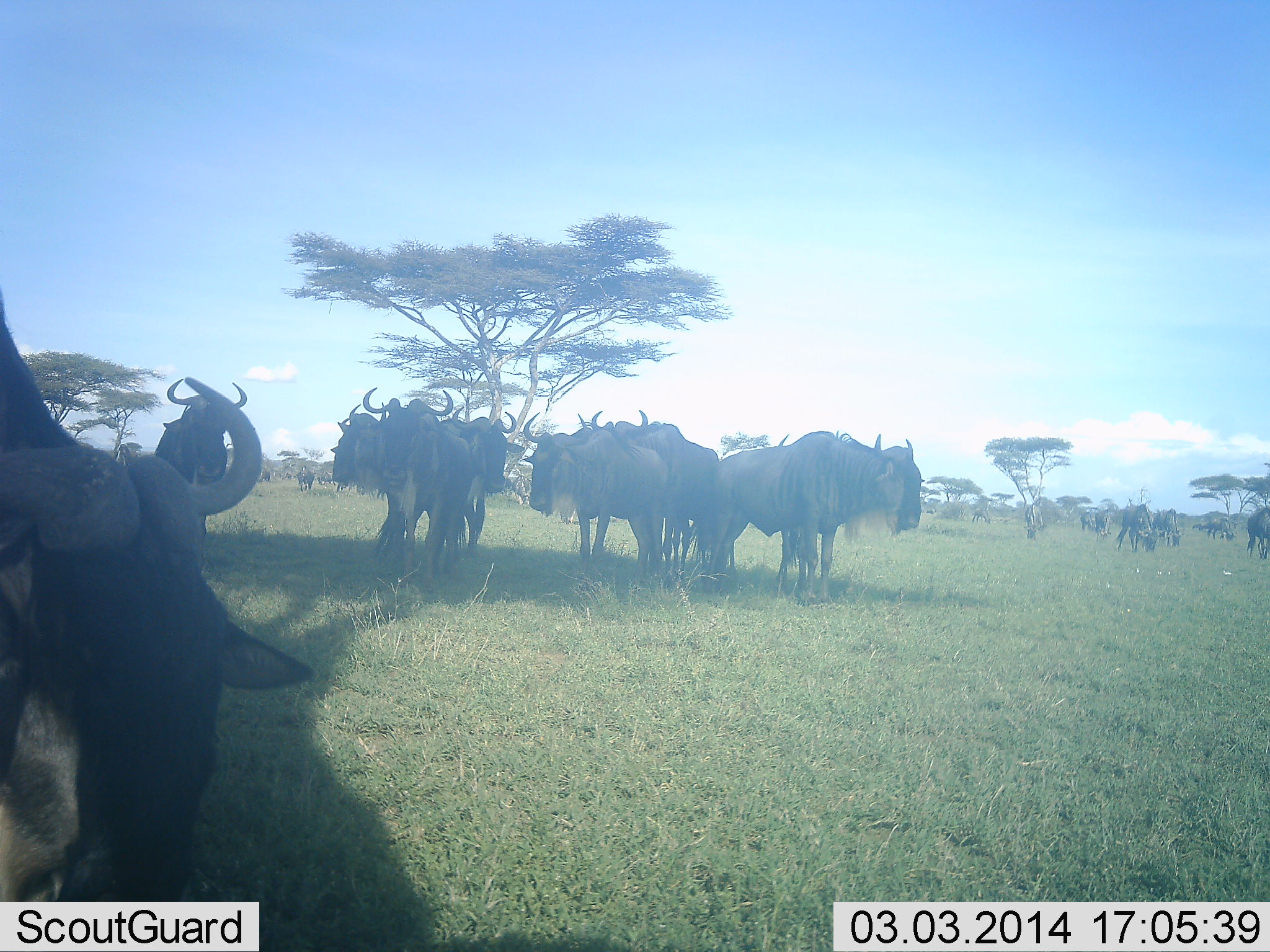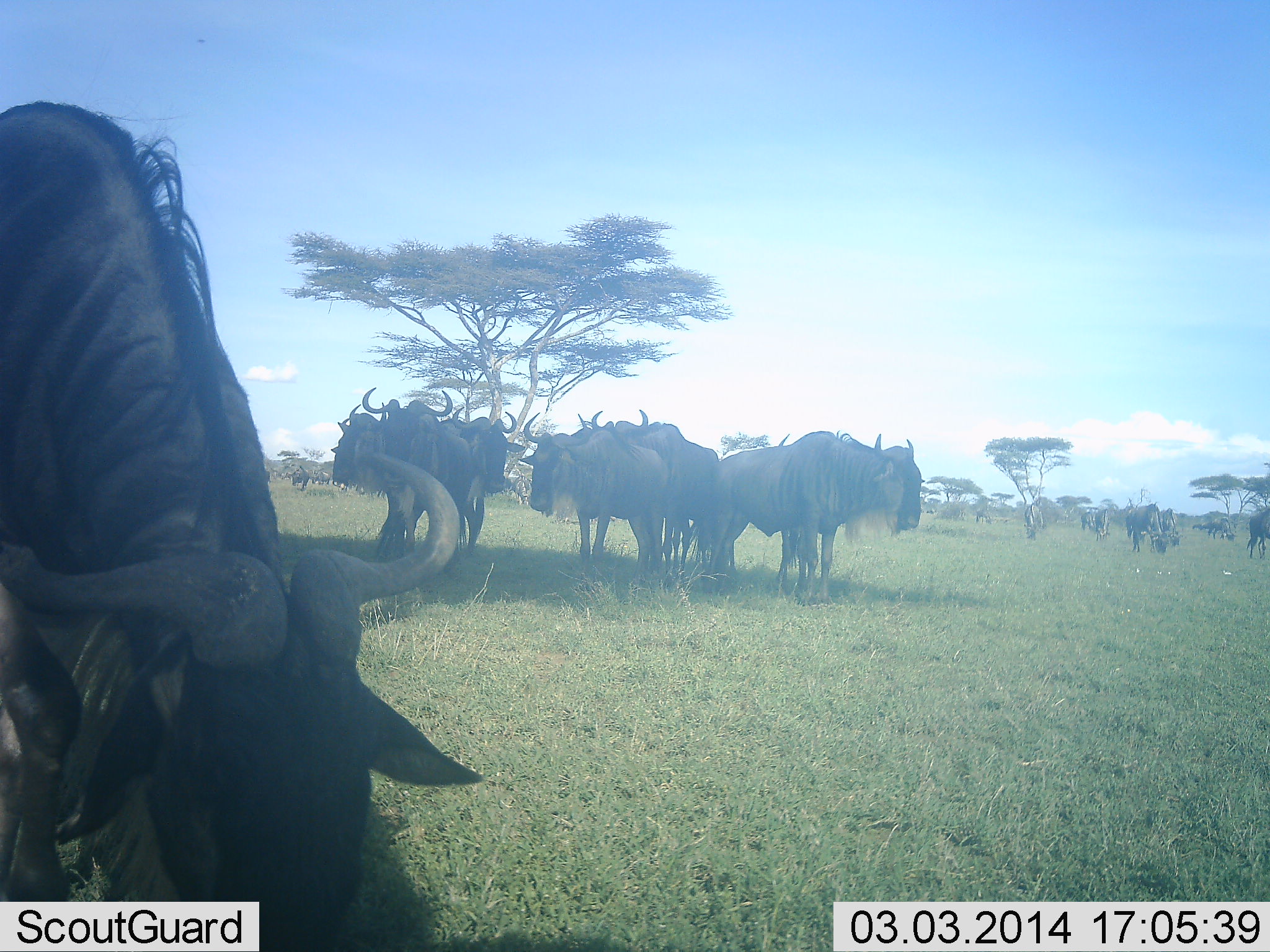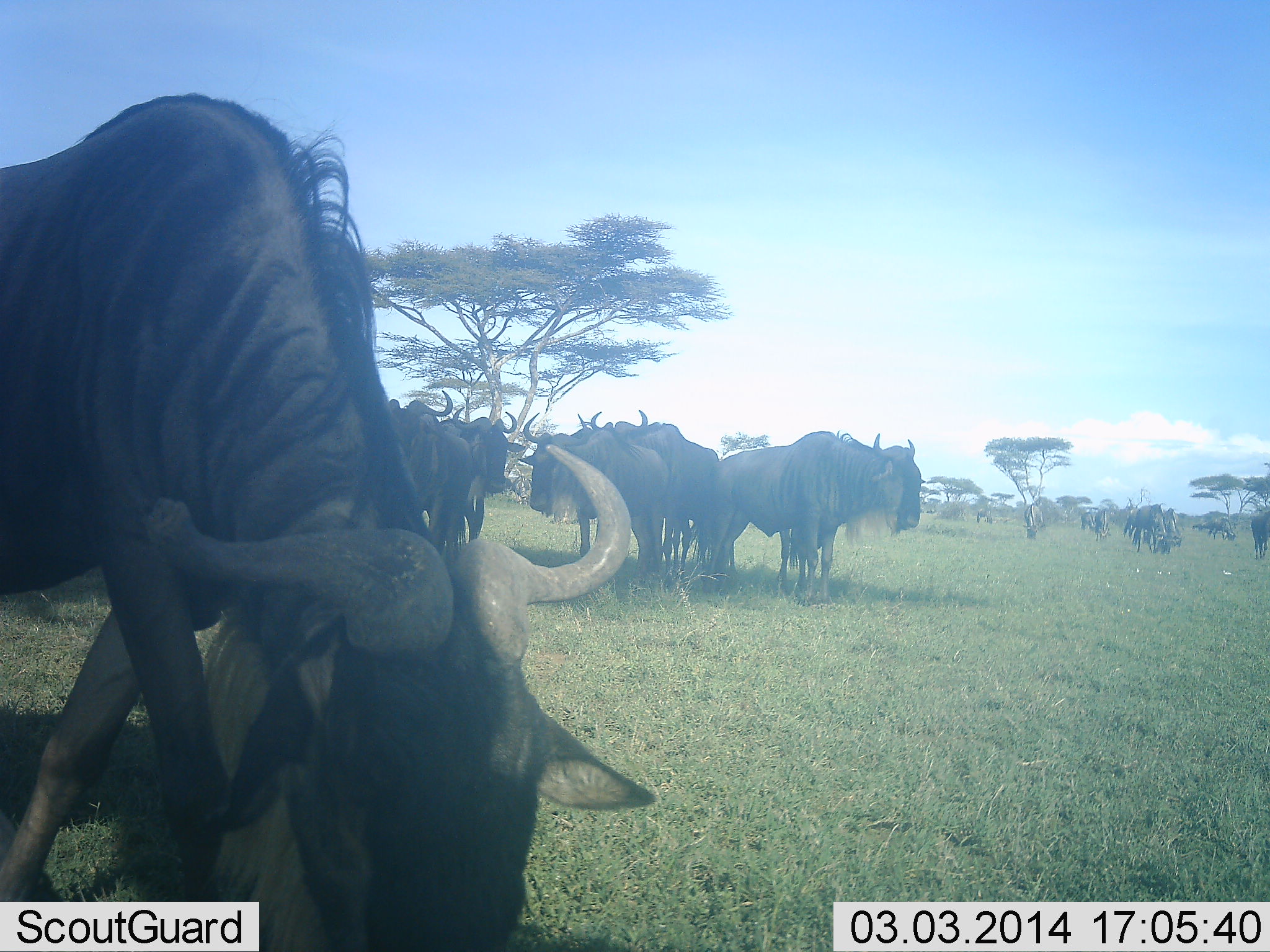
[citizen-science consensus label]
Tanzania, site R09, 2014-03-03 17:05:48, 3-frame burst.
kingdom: Animalia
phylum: Chordata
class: Mammalia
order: Artiodactyla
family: Bovidae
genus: Connochaetes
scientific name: Connochaetes taurinus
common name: blue wildebeest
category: wildebeest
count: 11-50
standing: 100%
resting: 0%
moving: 50%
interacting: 0%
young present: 10%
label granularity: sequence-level